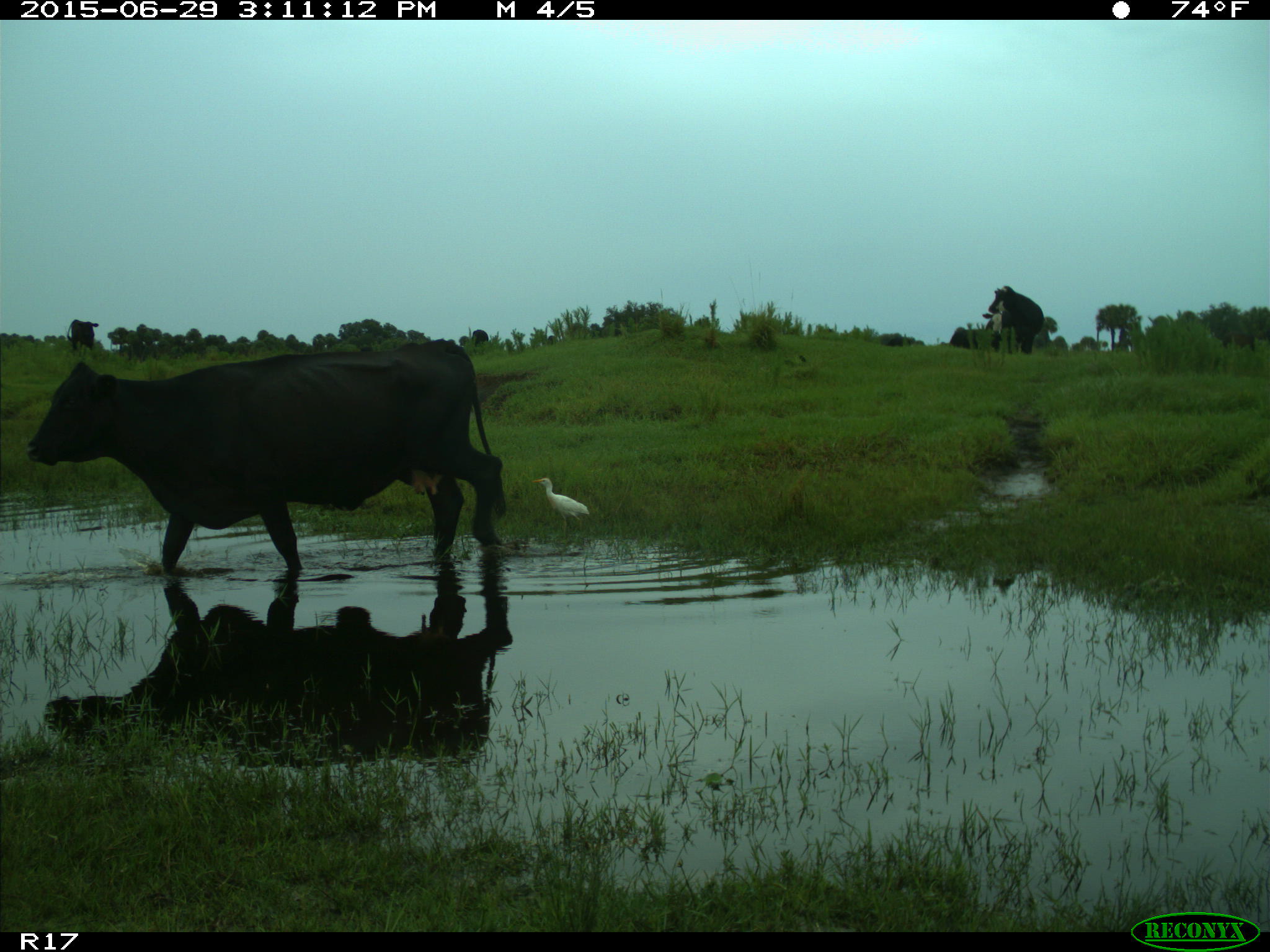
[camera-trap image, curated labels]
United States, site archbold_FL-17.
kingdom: Animalia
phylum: Chordata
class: Mammalia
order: Artiodactyla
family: Bovidae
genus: Bos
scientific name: Bos taurus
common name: domestic cow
Bos taurus (domestic cow).